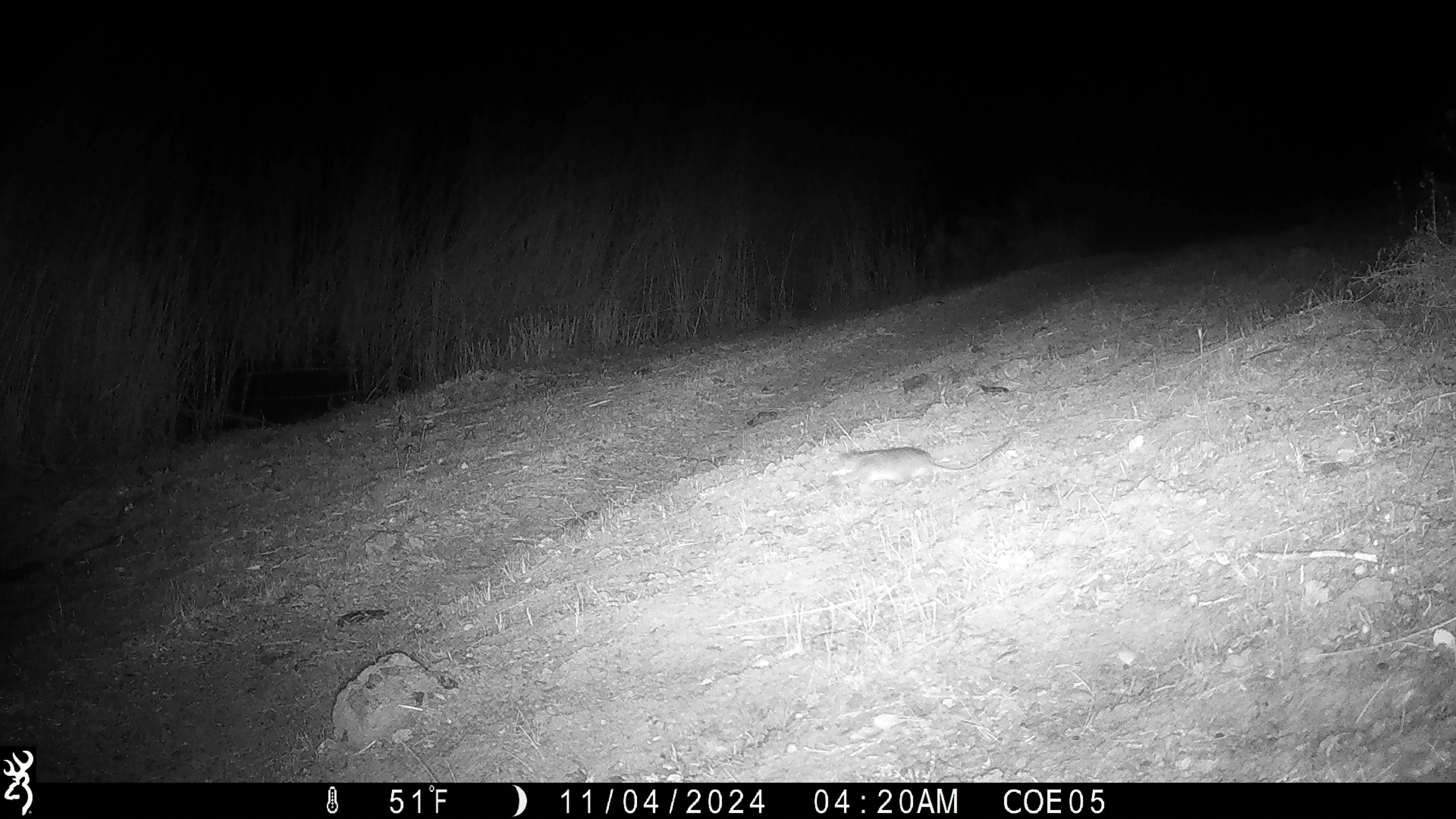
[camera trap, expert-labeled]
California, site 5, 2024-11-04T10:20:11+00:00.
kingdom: Animalia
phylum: Chordata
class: Mammalia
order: Rodentia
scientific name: Rodentia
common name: mouse or rat